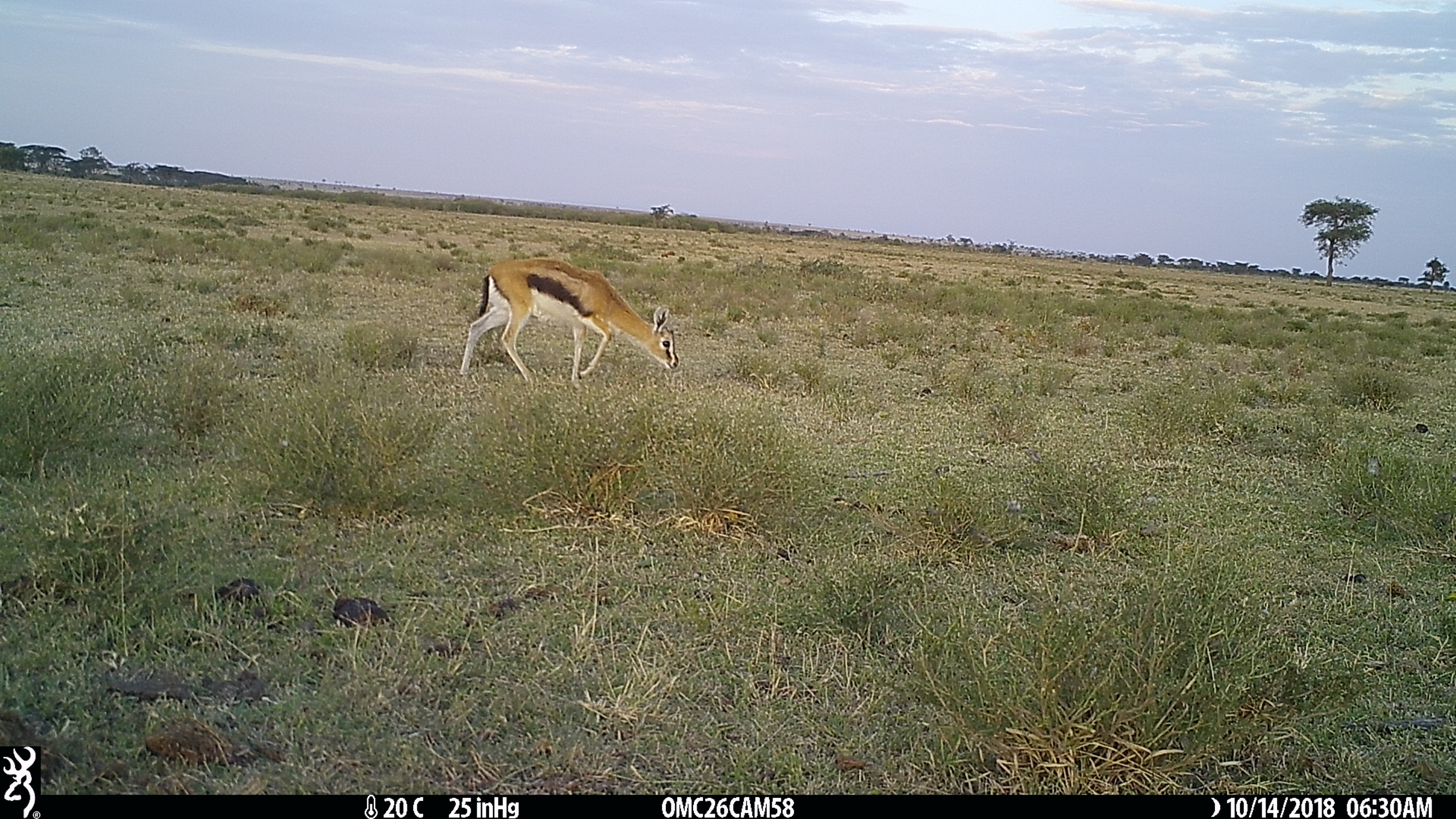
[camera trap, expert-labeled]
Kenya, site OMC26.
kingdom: Animalia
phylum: Chordata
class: Mammalia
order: Artiodactyla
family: Bovidae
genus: Eudorcas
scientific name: Eudorcas thomsonii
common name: thomon's gazelle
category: gazelle thomsons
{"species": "gazelle thomsons (thomon's gazelle) (Eudorcas thomsonii)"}